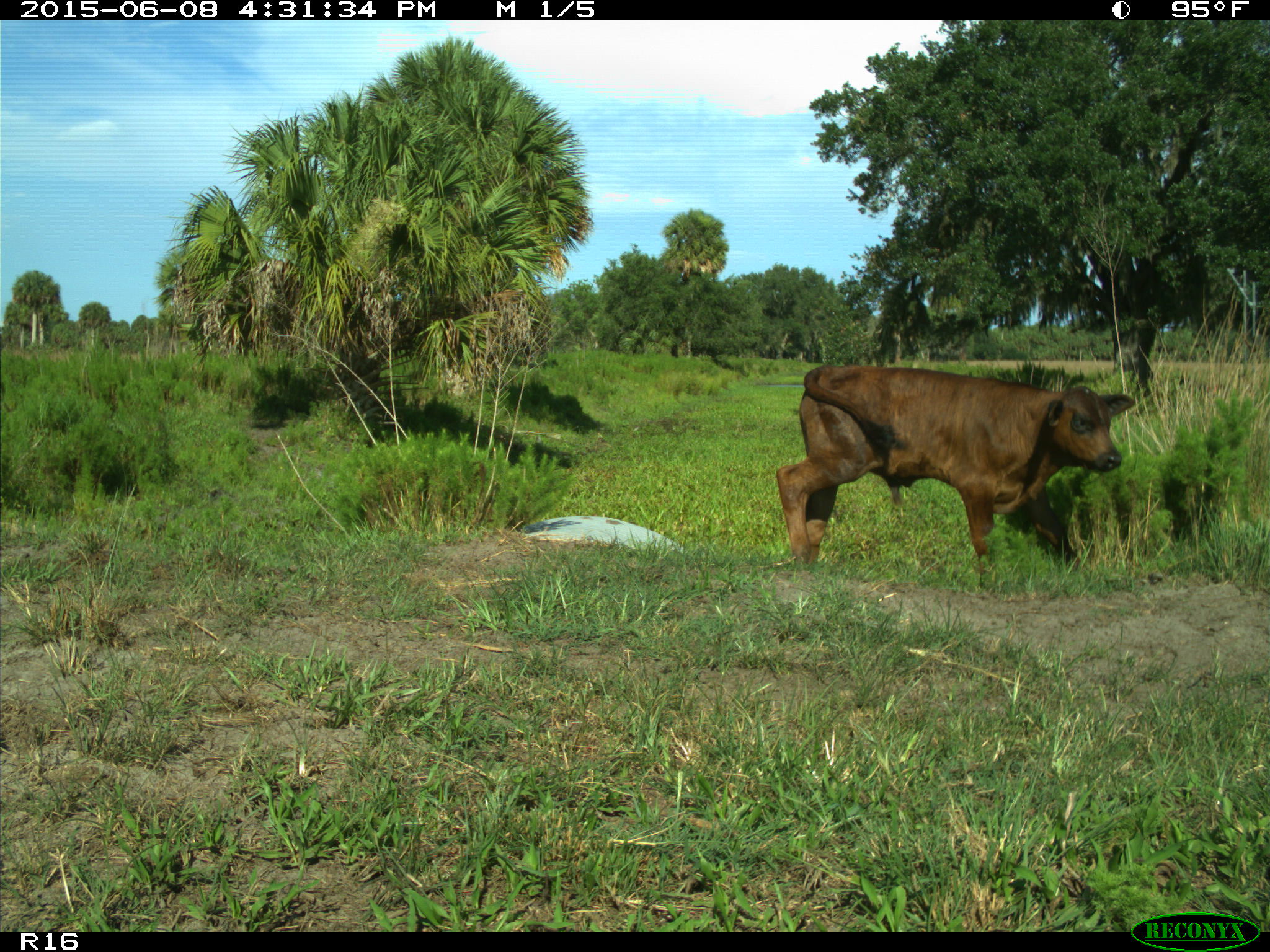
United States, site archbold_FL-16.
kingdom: Animalia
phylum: Chordata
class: Mammalia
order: Artiodactyla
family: Bovidae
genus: Bos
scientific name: Bos taurus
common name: domestic cow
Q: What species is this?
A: Bos taurus (domestic cow).